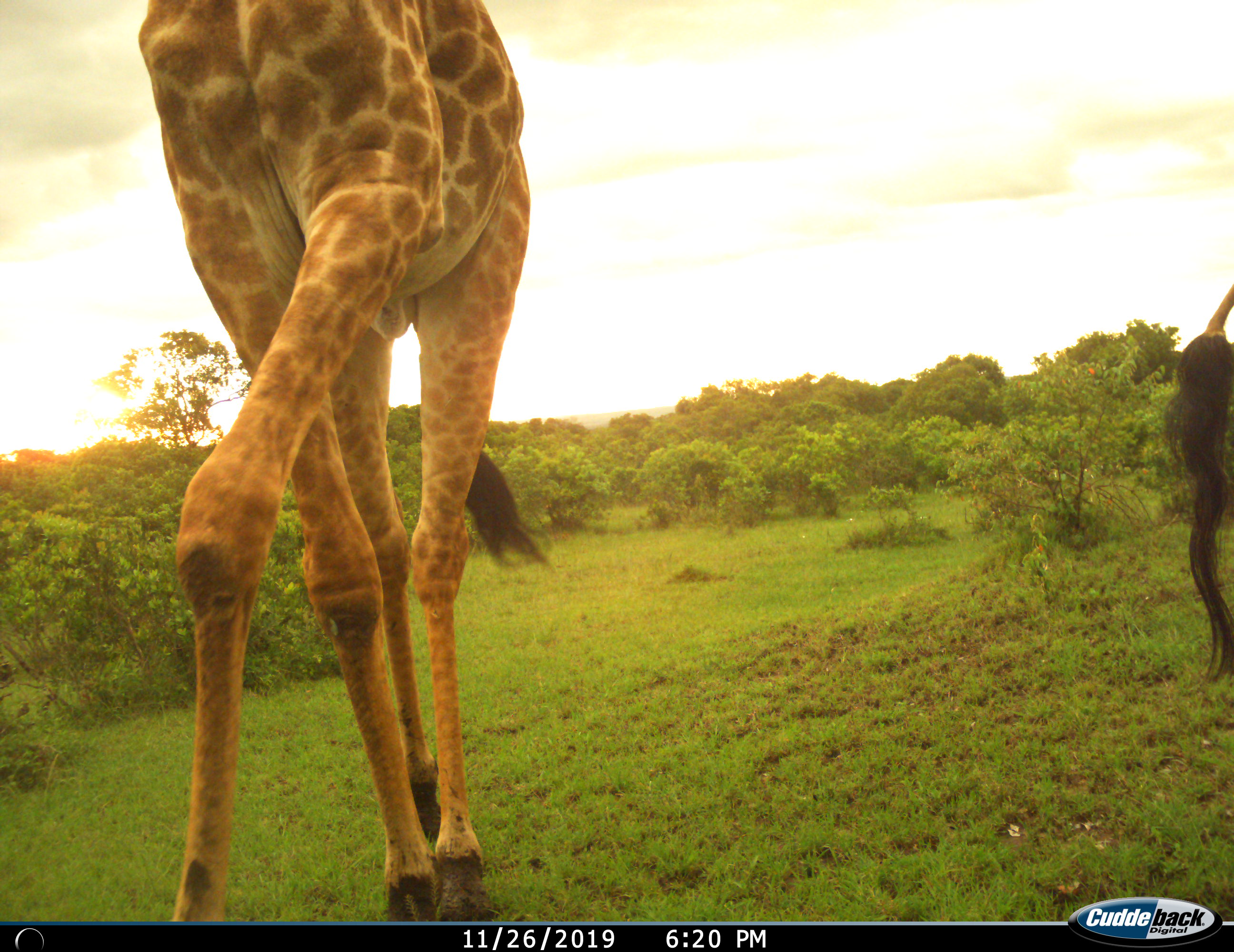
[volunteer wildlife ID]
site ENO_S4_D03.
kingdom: Animalia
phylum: Chordata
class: Mammalia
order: Artiodactyla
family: Giraffidae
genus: Giraffa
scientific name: Giraffa camelopardalis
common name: giraffe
Giraffe (Giraffa camelopardalis), count 2. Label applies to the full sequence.